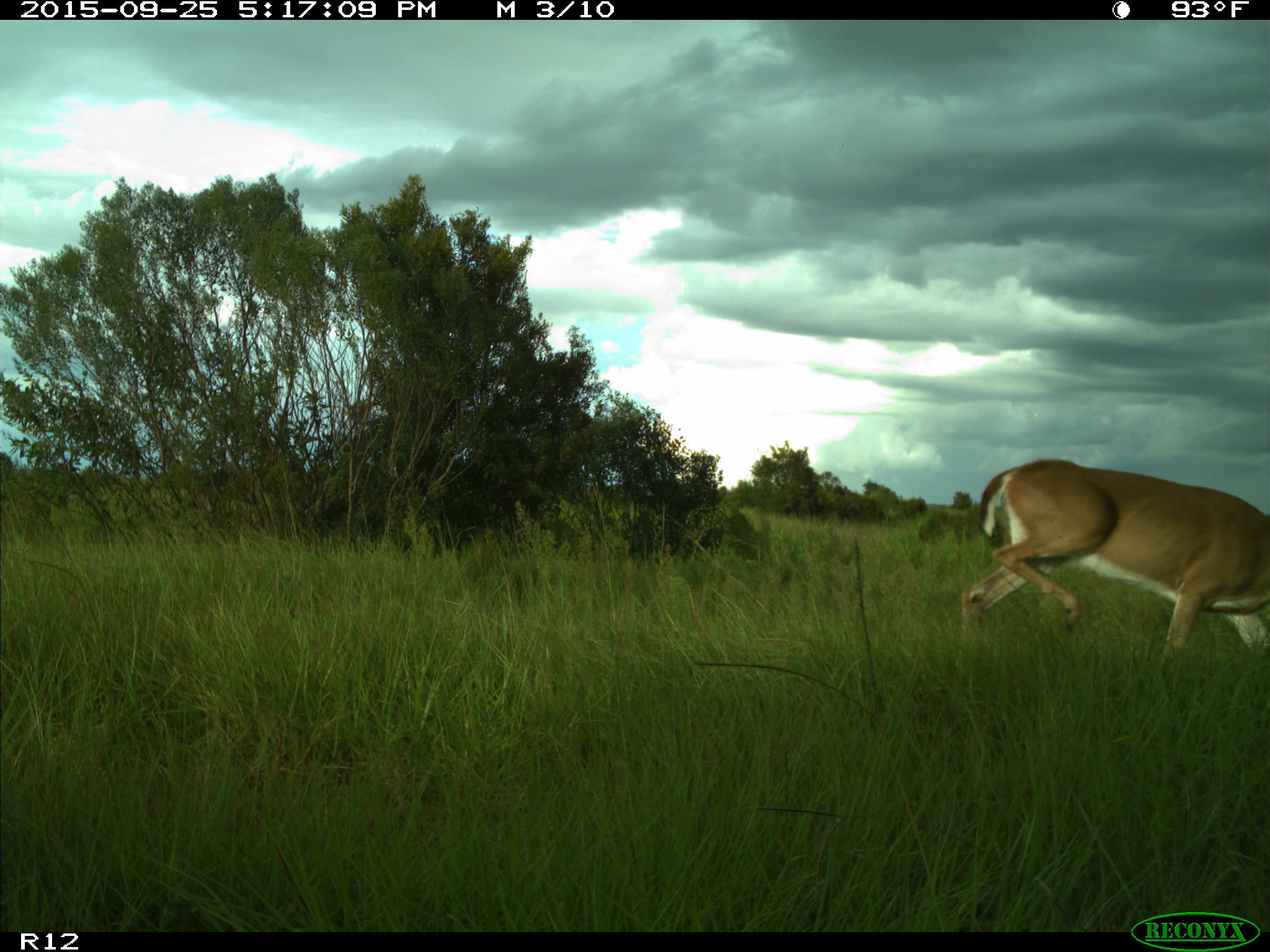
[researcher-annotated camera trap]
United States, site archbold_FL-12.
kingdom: Animalia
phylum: Chordata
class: Mammalia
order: Artiodactyla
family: Cervidae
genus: Odocoileus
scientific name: Odocoileus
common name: deer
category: unidentified deer